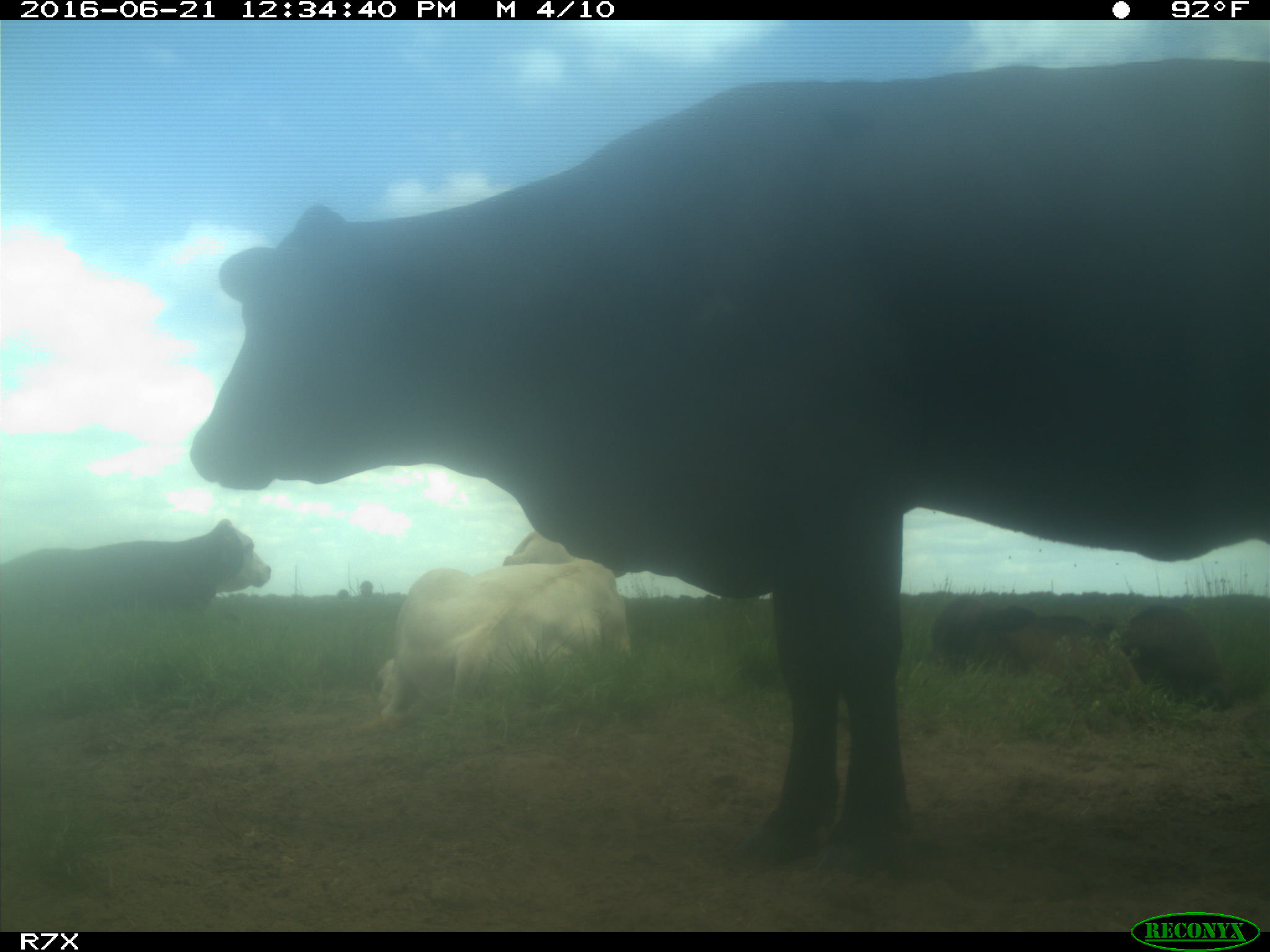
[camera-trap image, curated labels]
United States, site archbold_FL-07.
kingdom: Animalia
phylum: Chordata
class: Mammalia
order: Artiodactyla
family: Bovidae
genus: Bos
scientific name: Bos taurus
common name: domestic cow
Bos taurus (domestic cow).